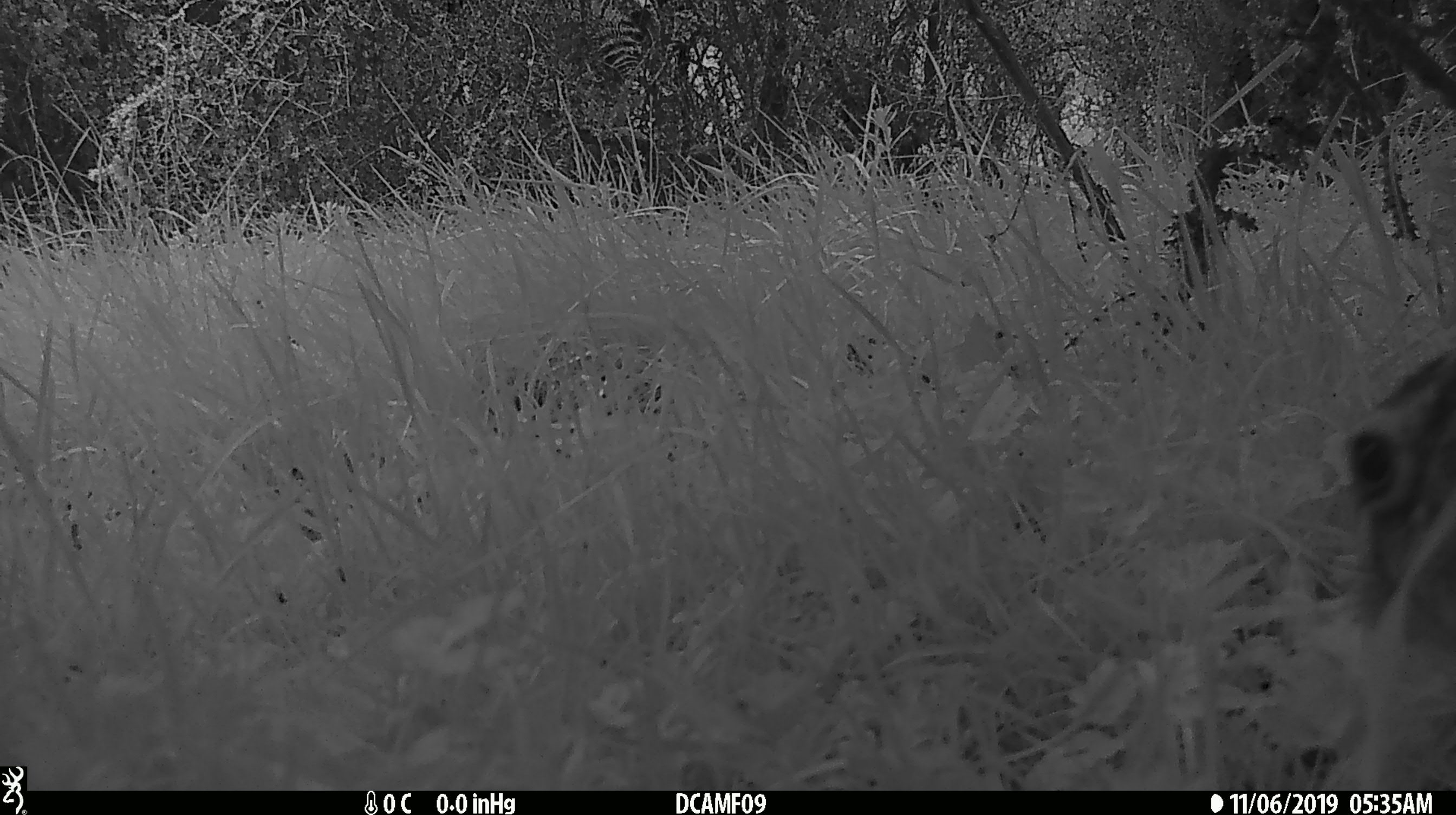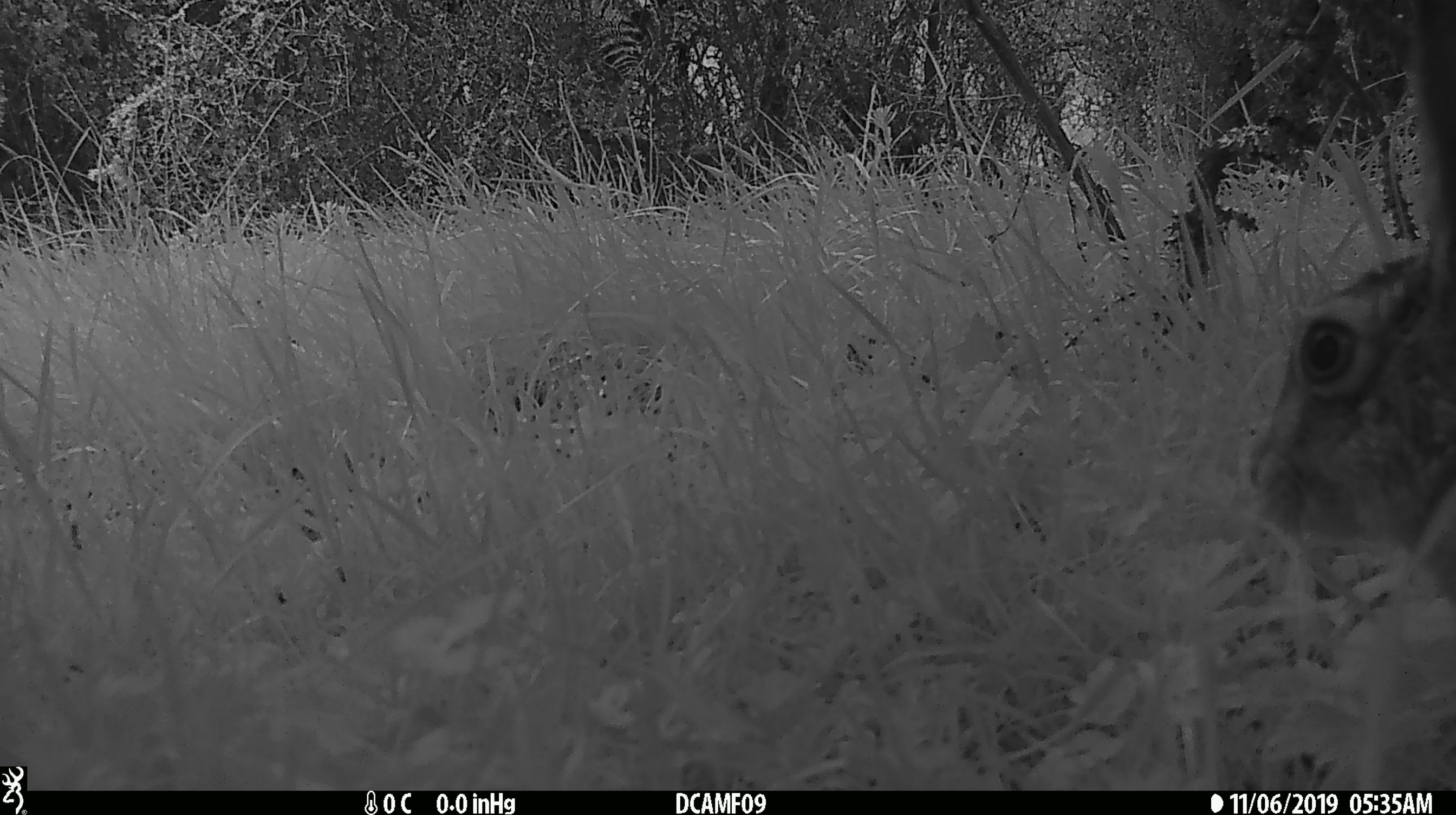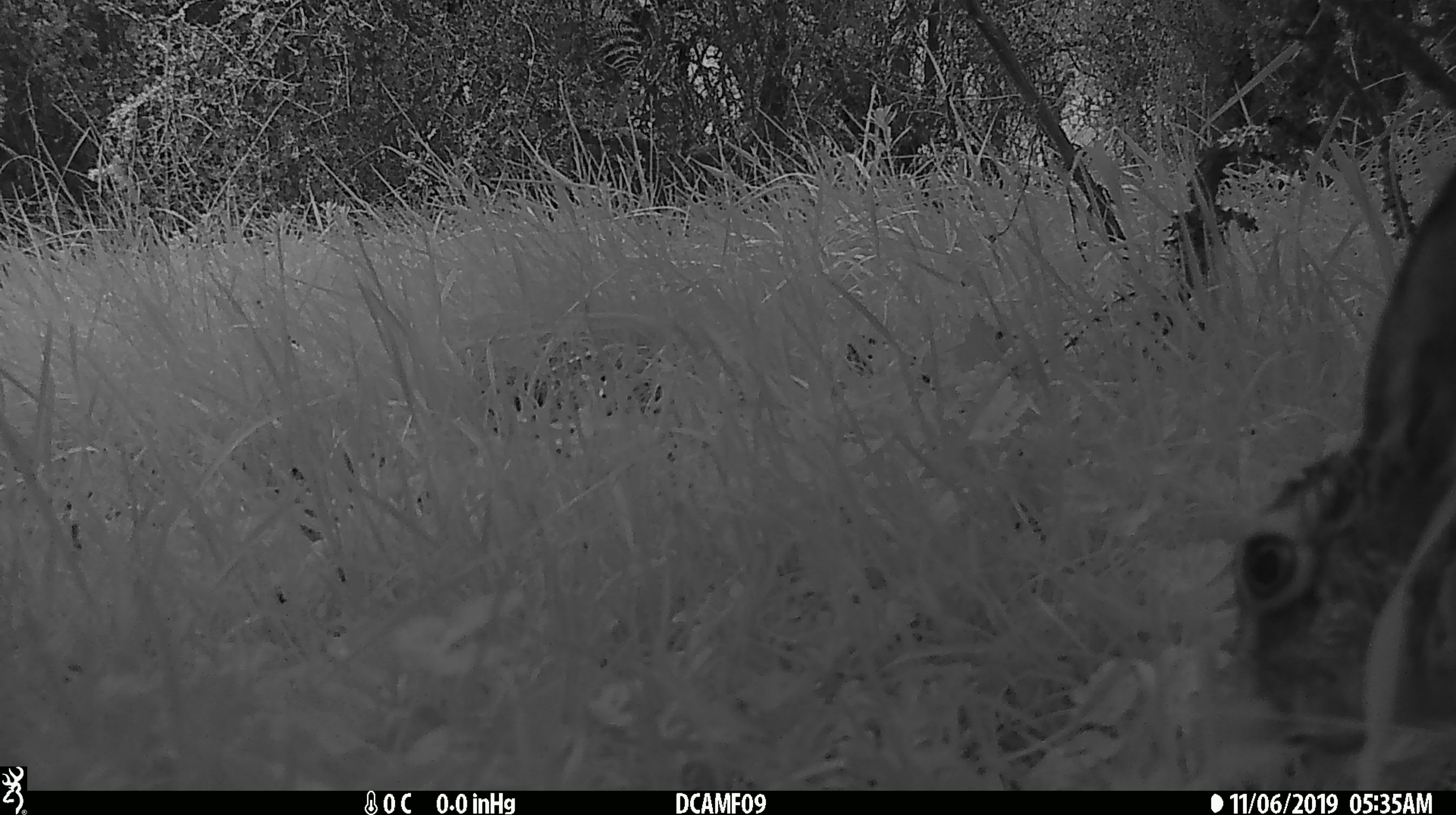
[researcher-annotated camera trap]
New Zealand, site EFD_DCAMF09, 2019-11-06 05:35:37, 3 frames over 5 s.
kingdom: Animalia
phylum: Chordata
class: Mammalia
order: Lagomorpha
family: Leporidae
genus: Lepus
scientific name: Lepus europaeus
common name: brown hare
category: hare